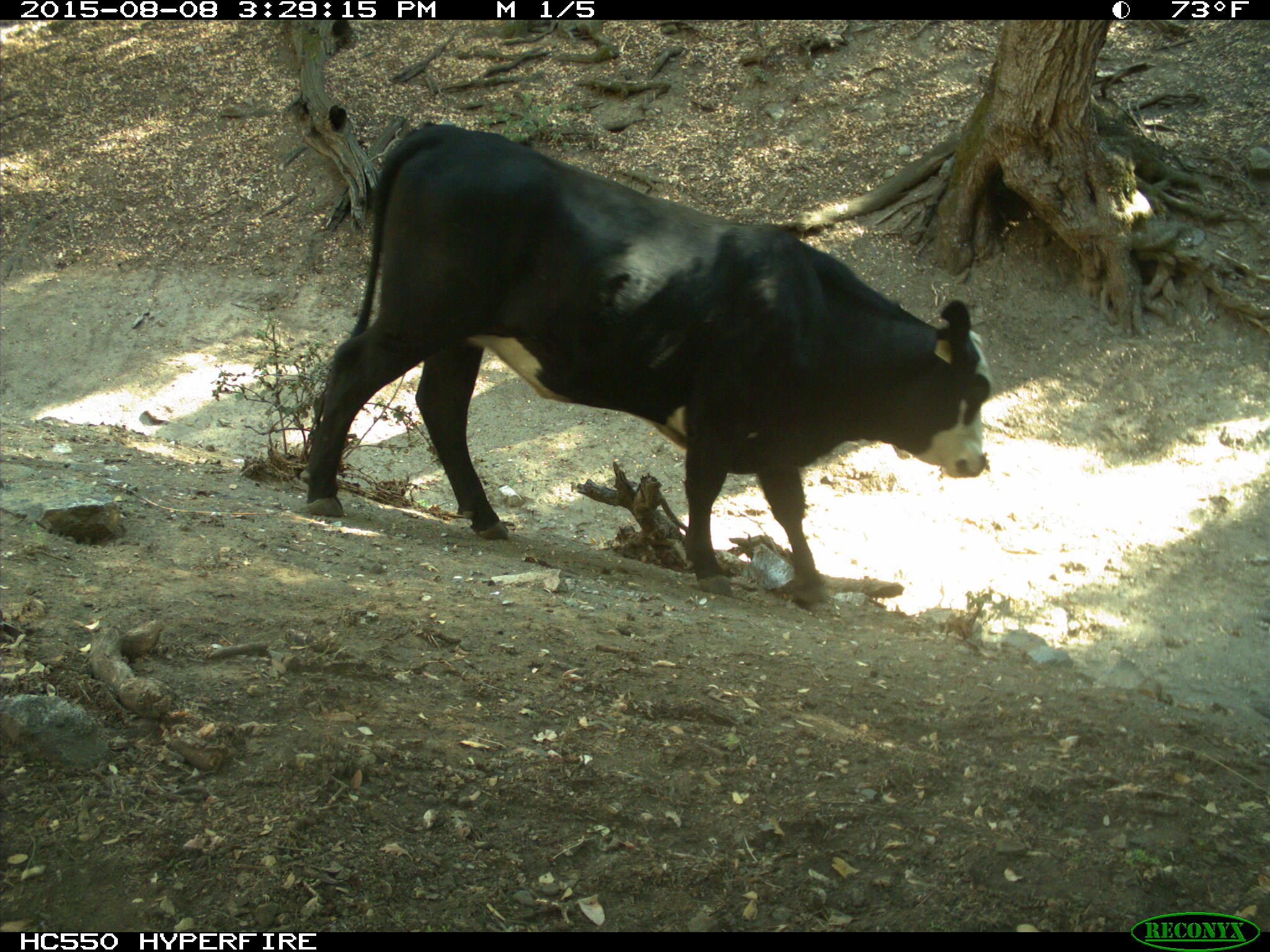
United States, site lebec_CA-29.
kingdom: Animalia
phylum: Chordata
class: Mammalia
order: Artiodactyla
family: Bovidae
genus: Bos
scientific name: Bos taurus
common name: domestic cow